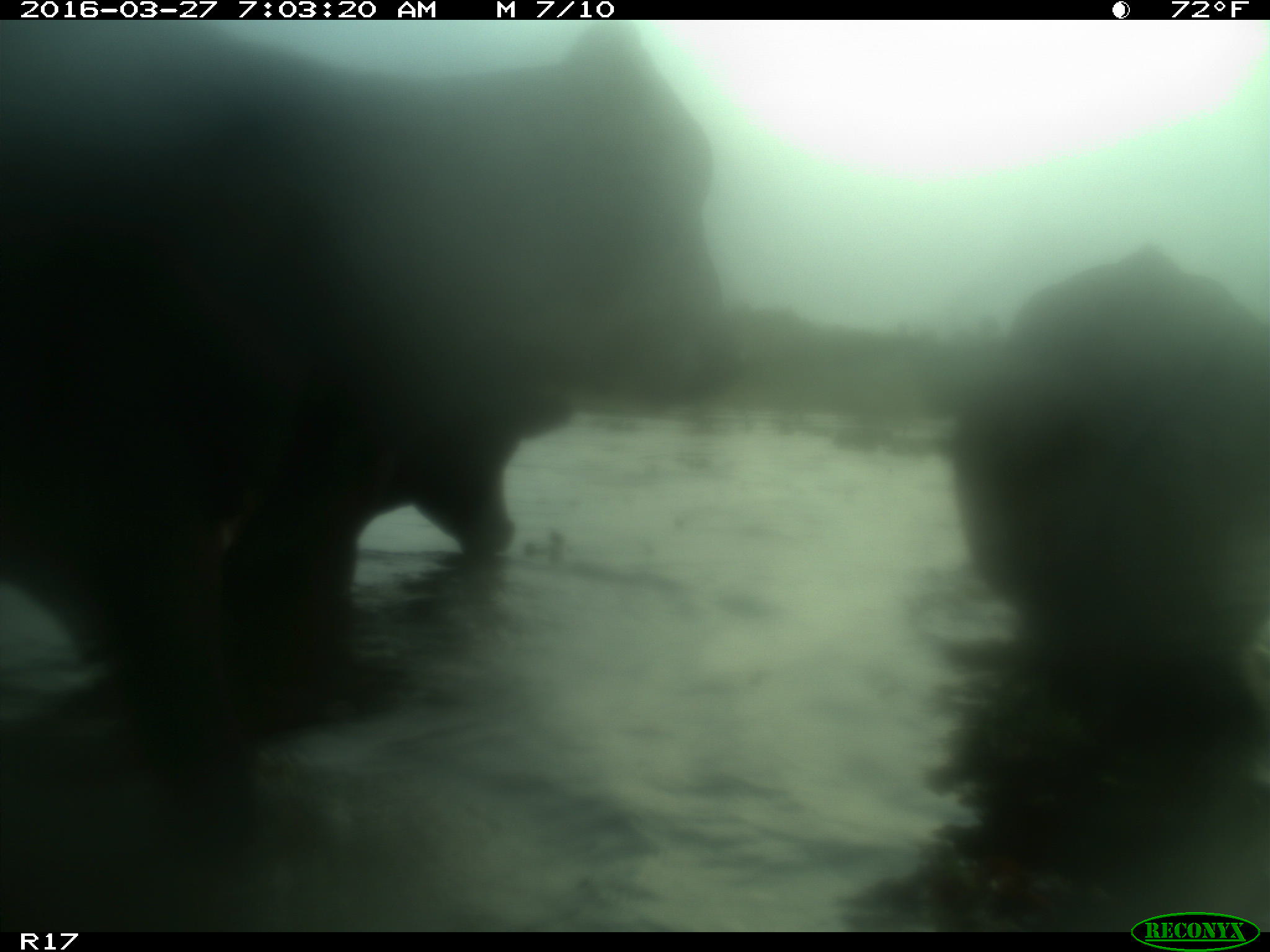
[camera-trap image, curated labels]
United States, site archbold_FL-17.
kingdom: Animalia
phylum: Chordata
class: Mammalia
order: Artiodactyla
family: Bovidae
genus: Bos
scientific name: Bos taurus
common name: domestic cow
Bos taurus (domestic cow).